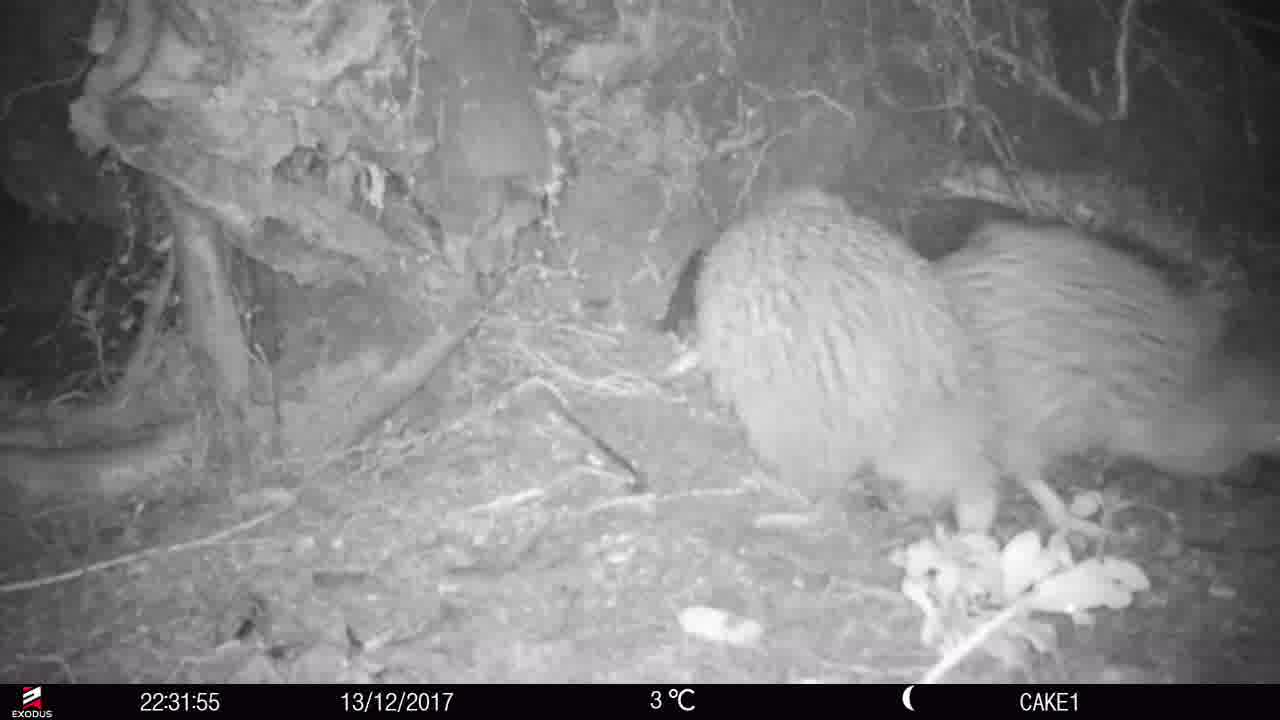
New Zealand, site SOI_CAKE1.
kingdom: Animalia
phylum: Chordata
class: Aves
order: Apterygiformes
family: Apterygidae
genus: Apteryx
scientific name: Apteryx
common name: kiwi